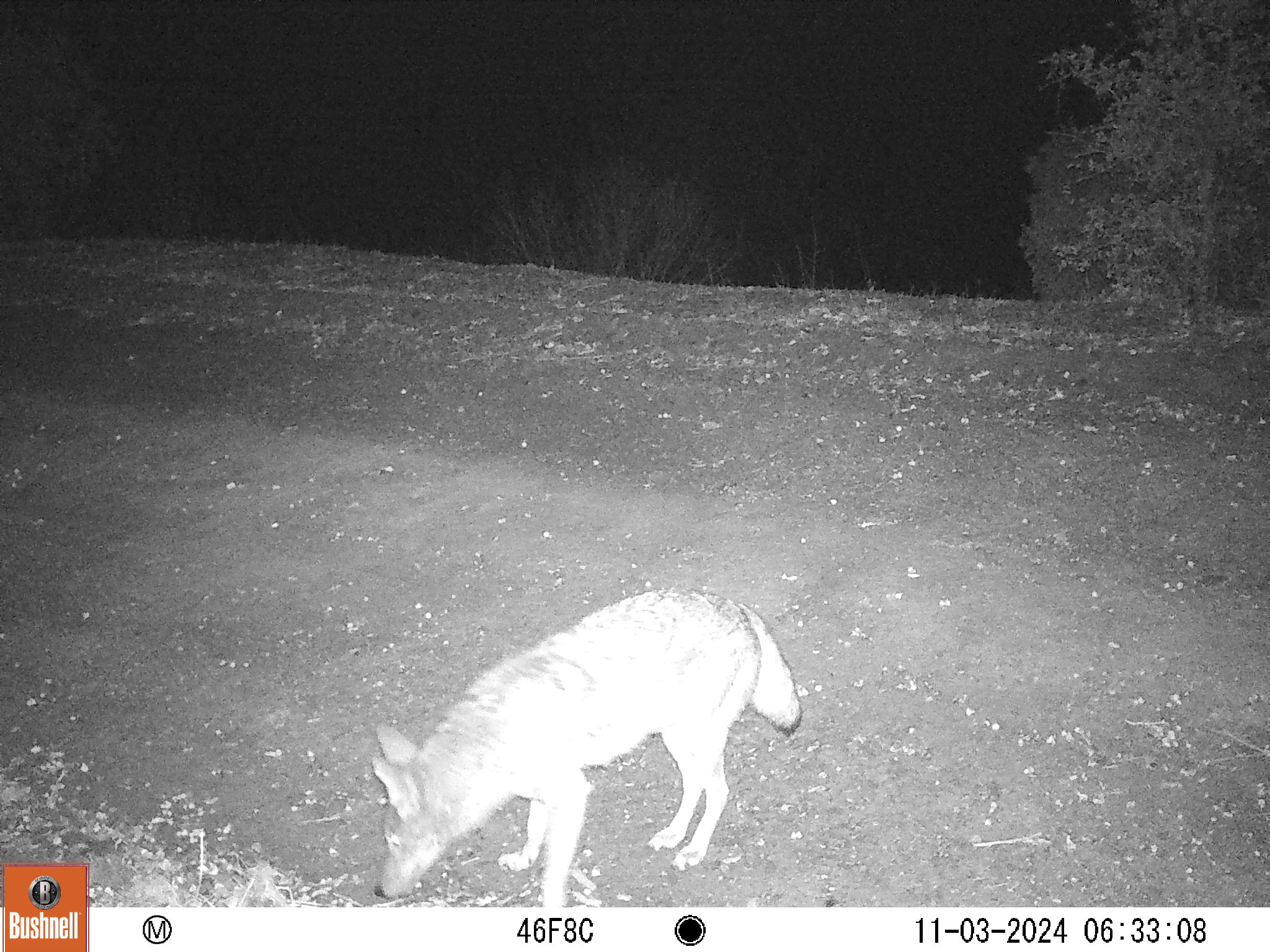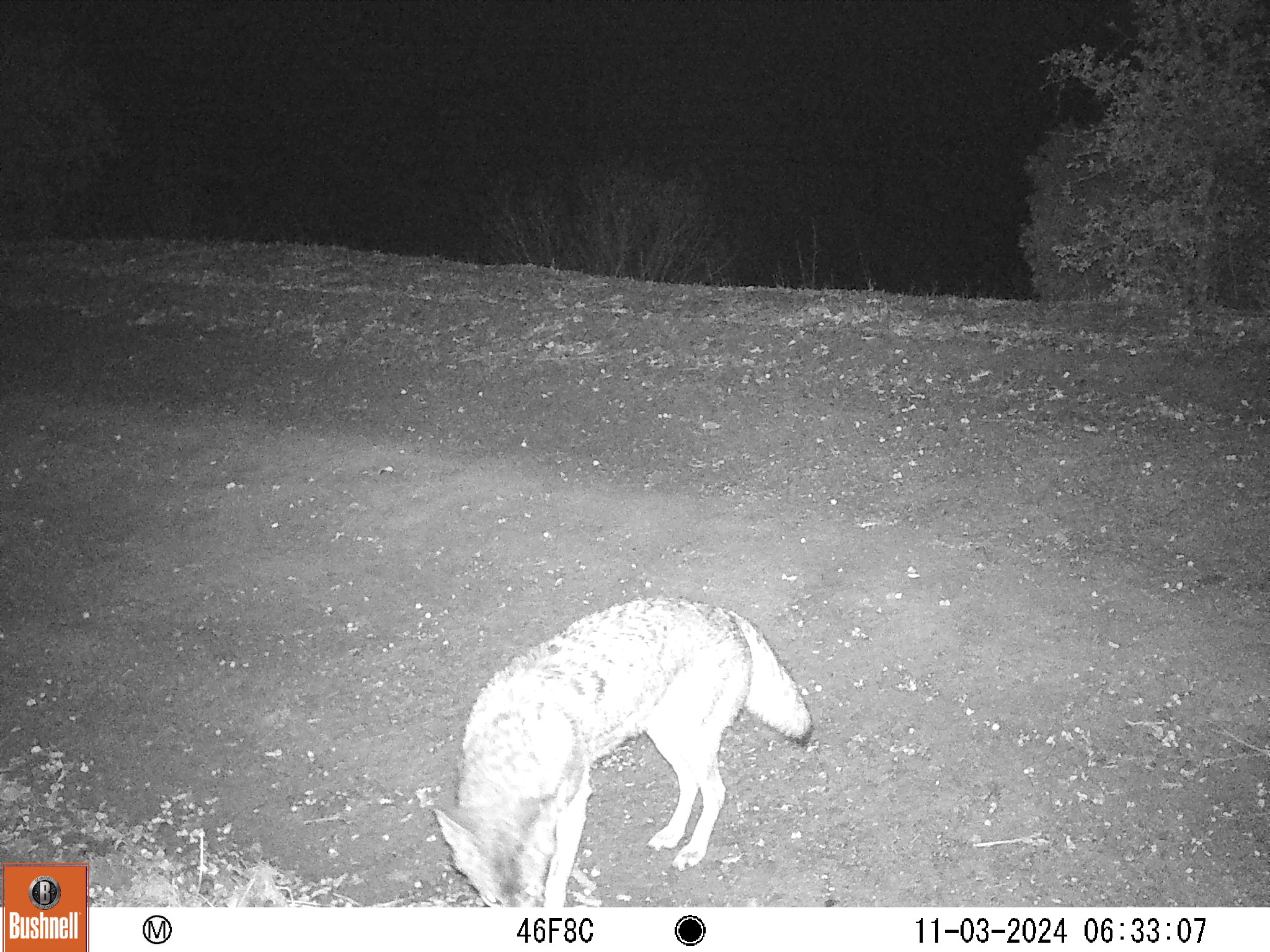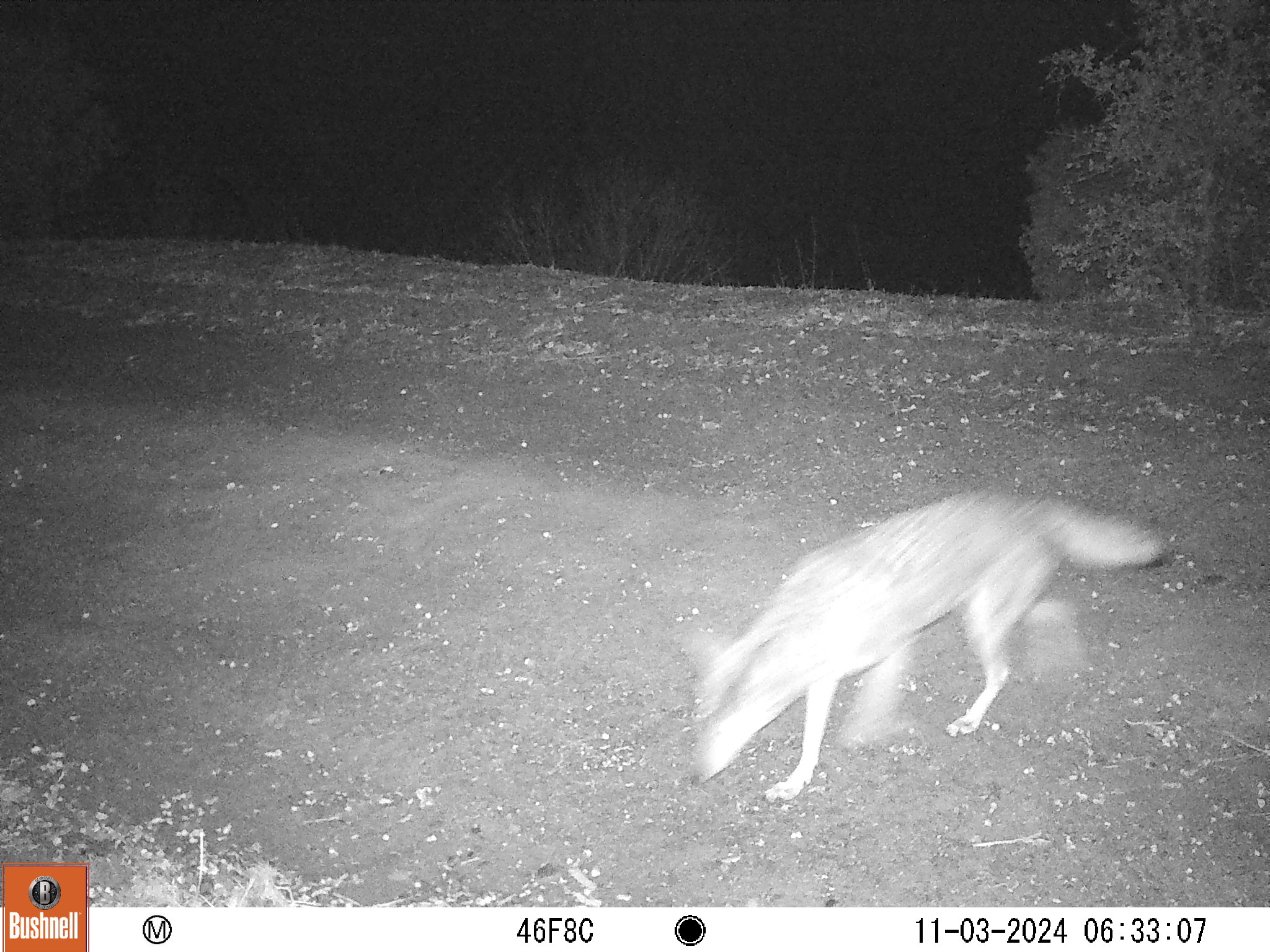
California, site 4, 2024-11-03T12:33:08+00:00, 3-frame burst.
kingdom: Animalia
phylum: Chordata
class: Mammalia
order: Carnivora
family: Canidae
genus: Canis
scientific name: Canis latrans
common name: coyote